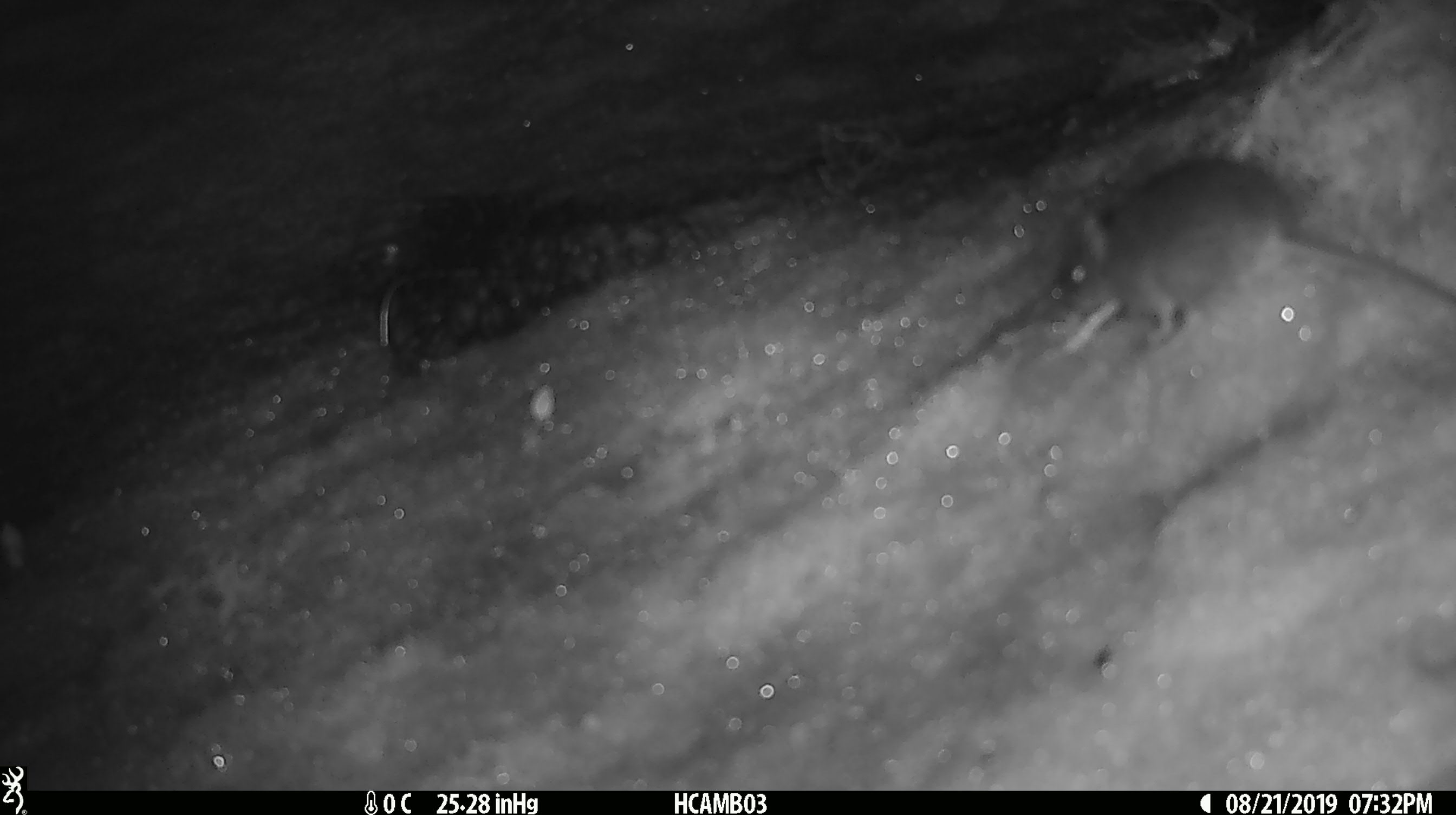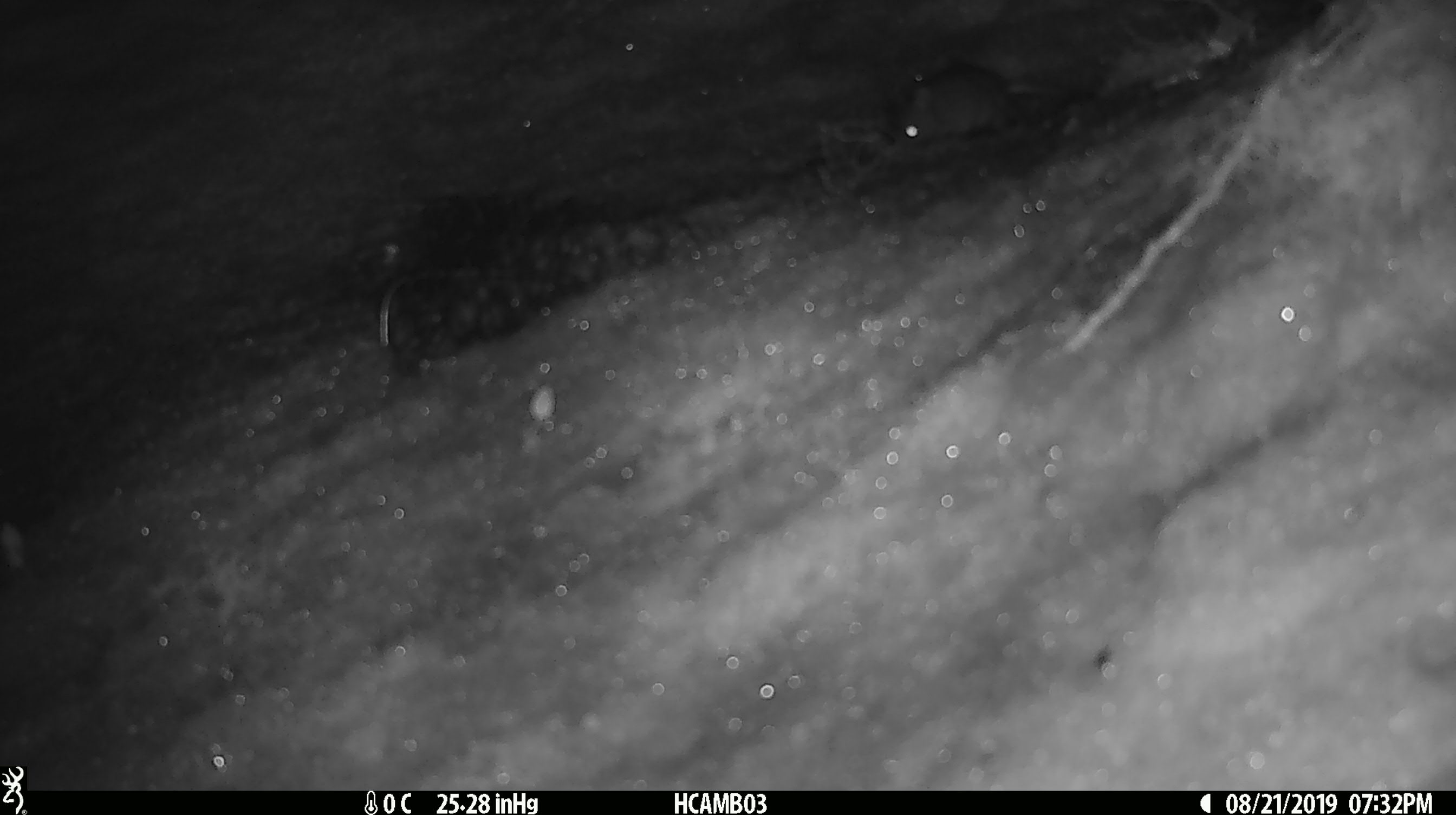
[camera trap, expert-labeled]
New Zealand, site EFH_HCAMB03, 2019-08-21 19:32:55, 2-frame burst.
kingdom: Animalia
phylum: Chordata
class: Mammalia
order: Rodentia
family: Muridae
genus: Mus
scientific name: Mus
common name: mouse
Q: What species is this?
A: Mouse (Mus).